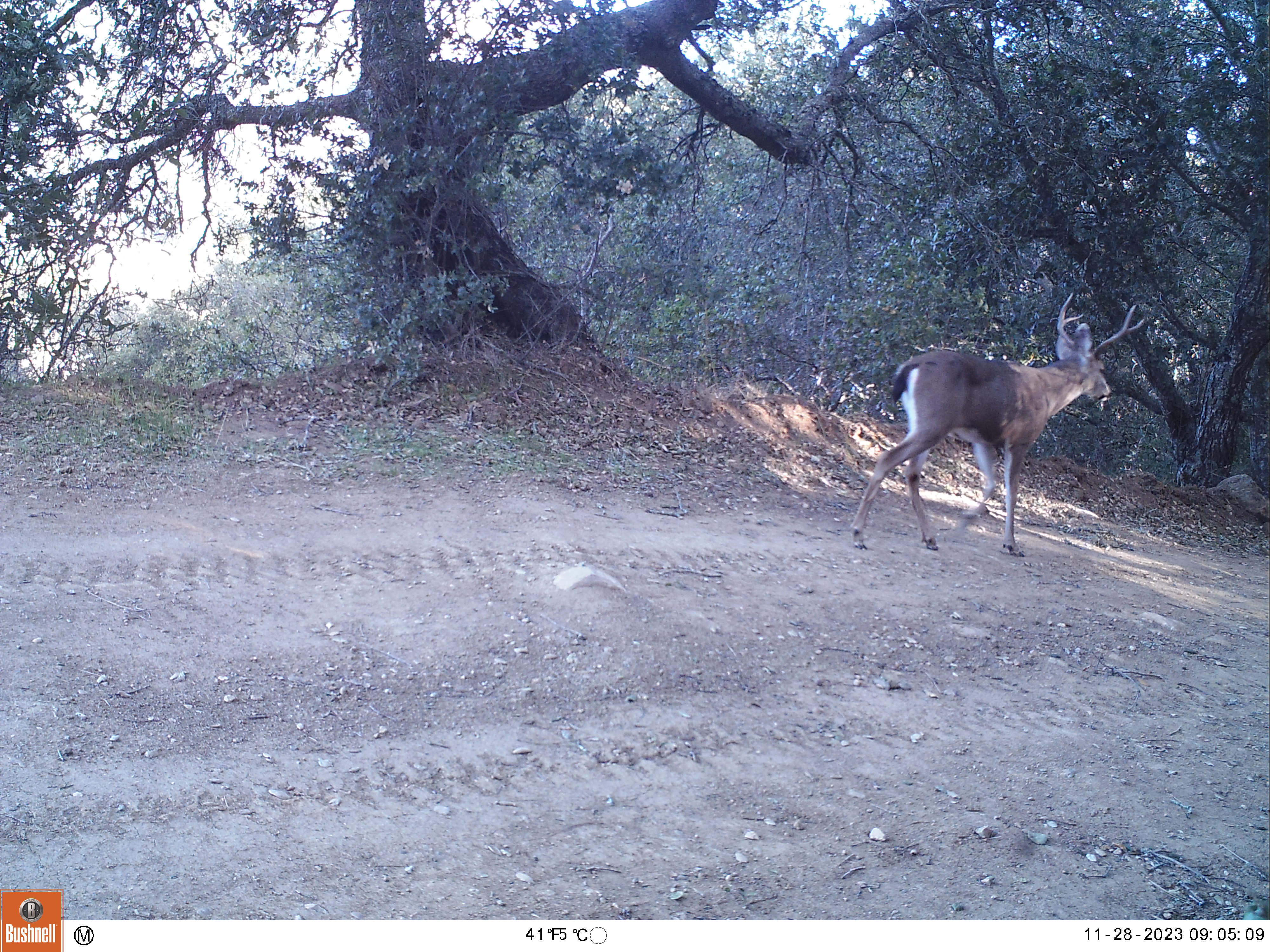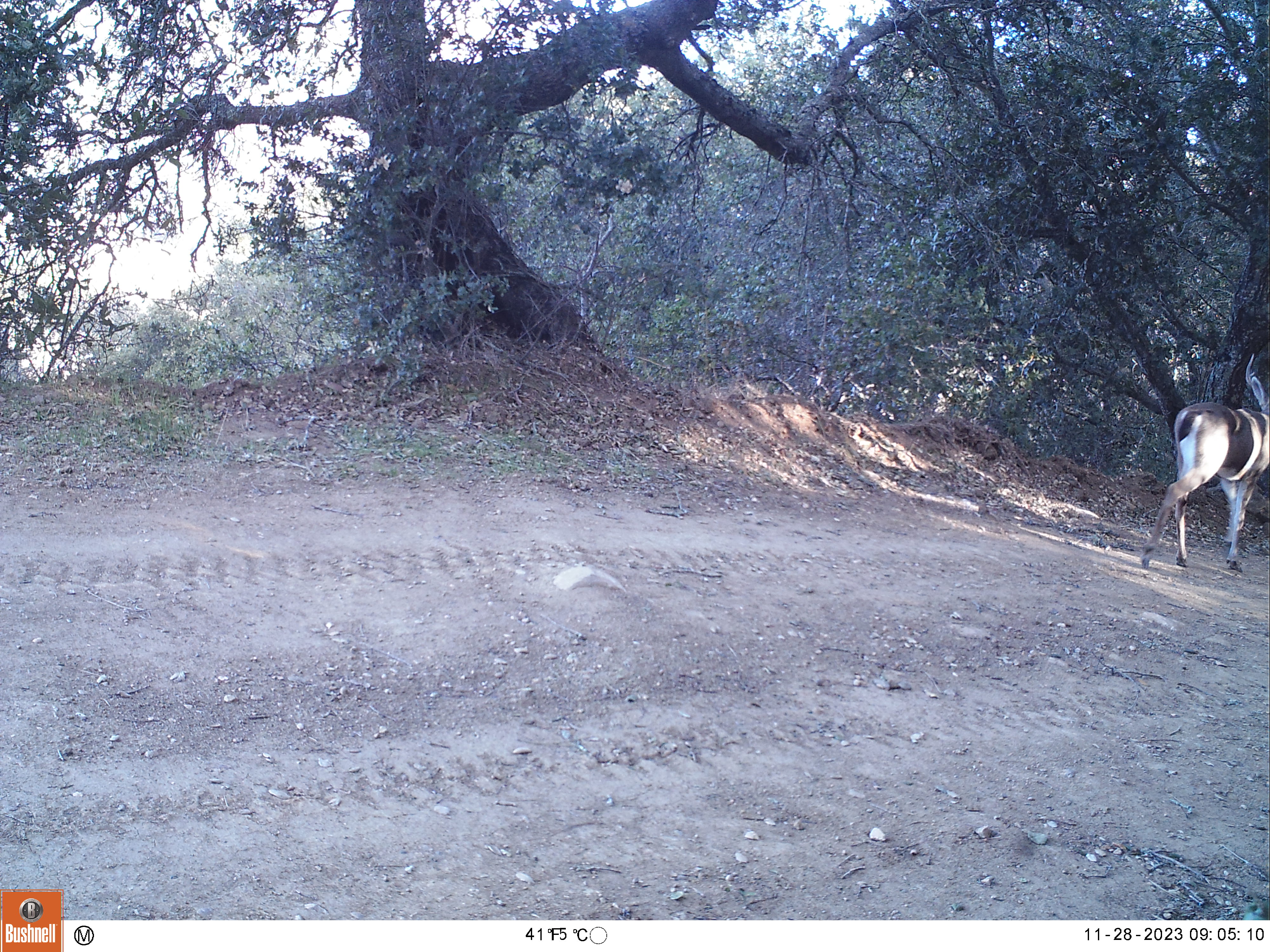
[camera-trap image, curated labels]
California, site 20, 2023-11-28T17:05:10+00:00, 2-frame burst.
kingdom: Animalia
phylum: Chordata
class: Mammalia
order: Artiodactyla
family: Cervidae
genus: Odocoileus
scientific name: Odocoileus hemionus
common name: mule deer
Mule deer (Odocoileus hemionus).